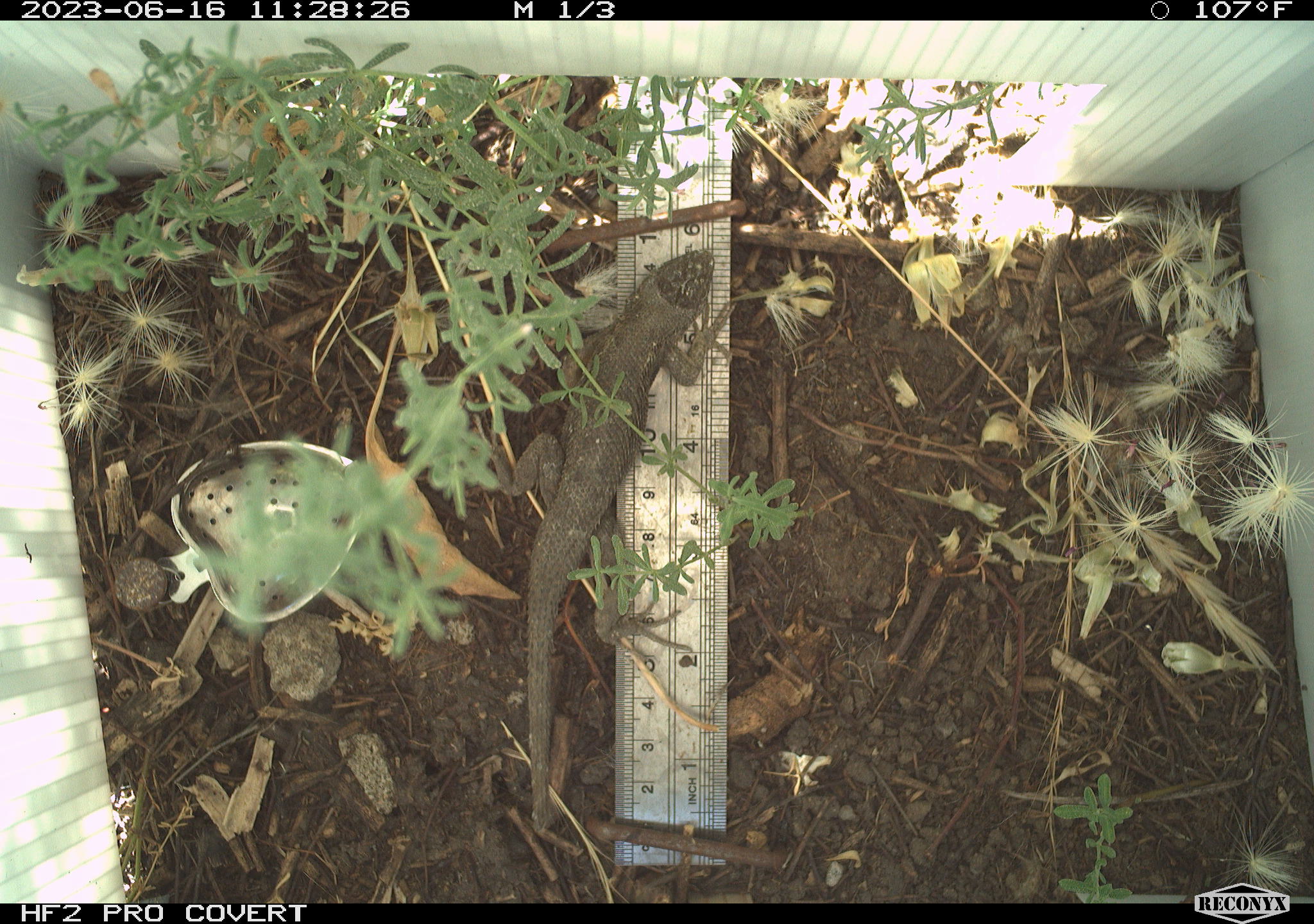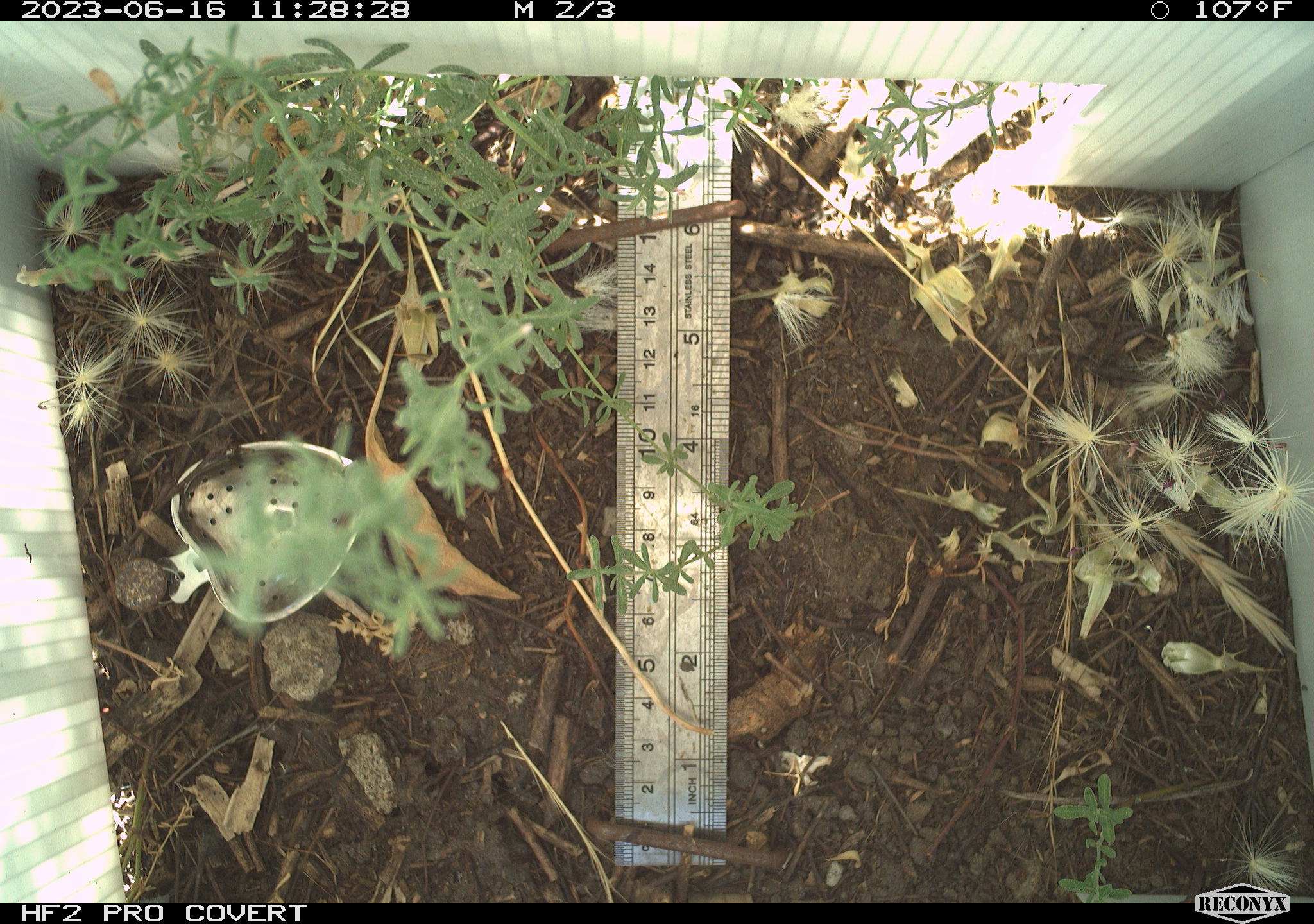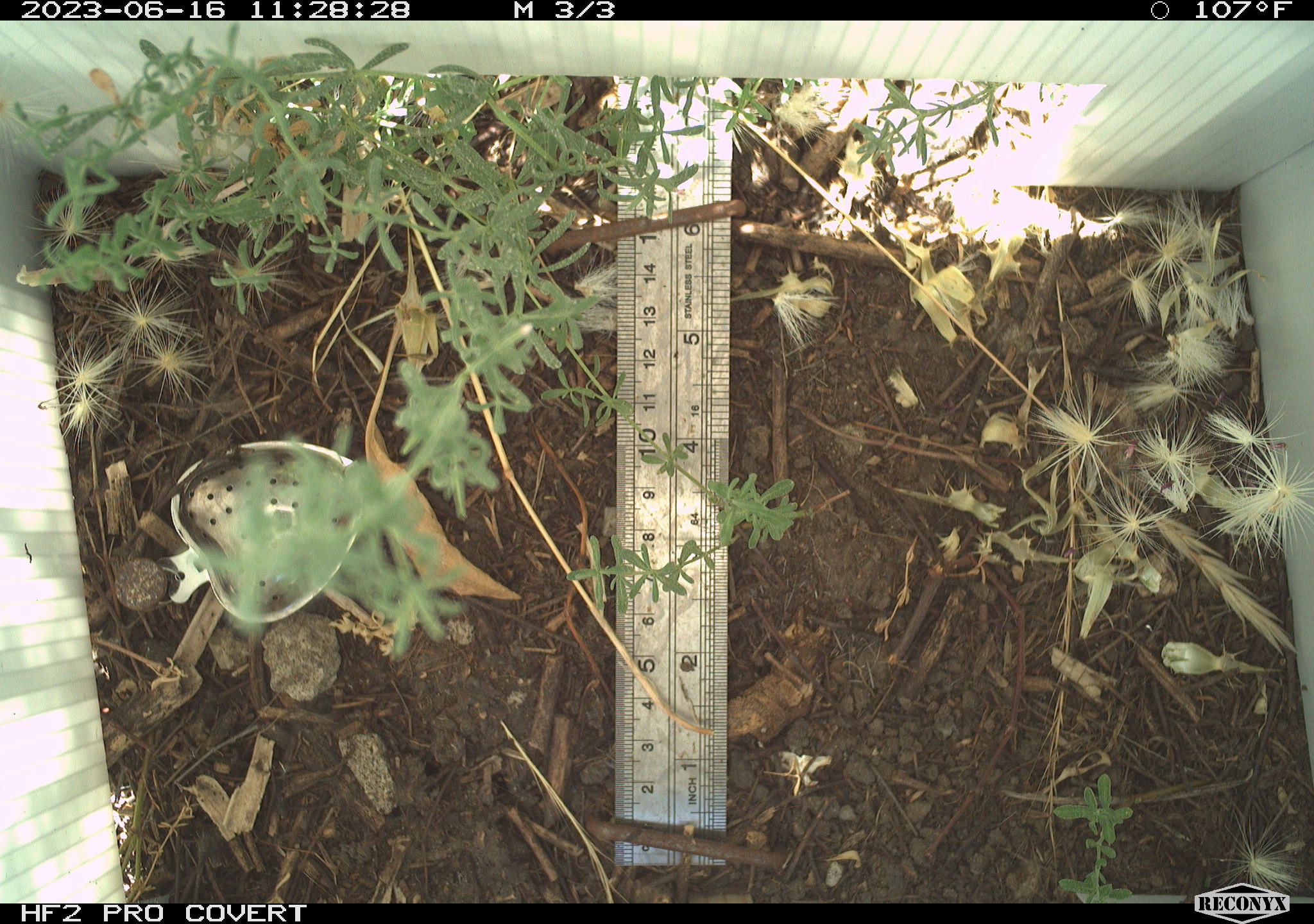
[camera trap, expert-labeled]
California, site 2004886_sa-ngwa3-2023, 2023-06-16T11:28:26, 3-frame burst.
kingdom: Animalia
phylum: Chordata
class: Reptilia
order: Squamata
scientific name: Squamata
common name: lizards and snakes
Lizards and snakes (Squamata).